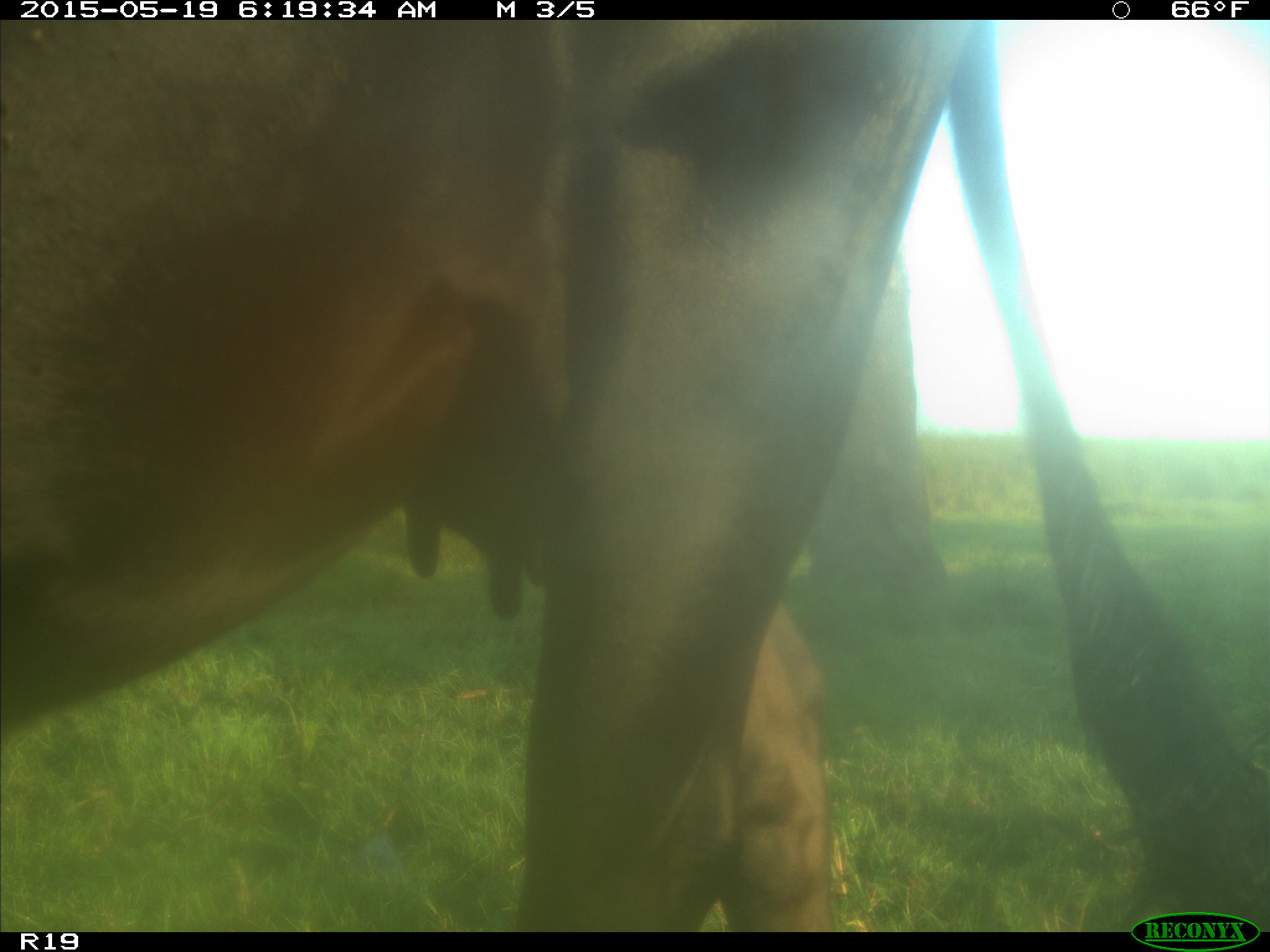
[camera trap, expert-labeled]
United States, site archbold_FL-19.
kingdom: Animalia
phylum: Chordata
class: Mammalia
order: Artiodactyla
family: Bovidae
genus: Bos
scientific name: Bos taurus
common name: domestic cow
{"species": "Bos taurus (domestic cow)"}